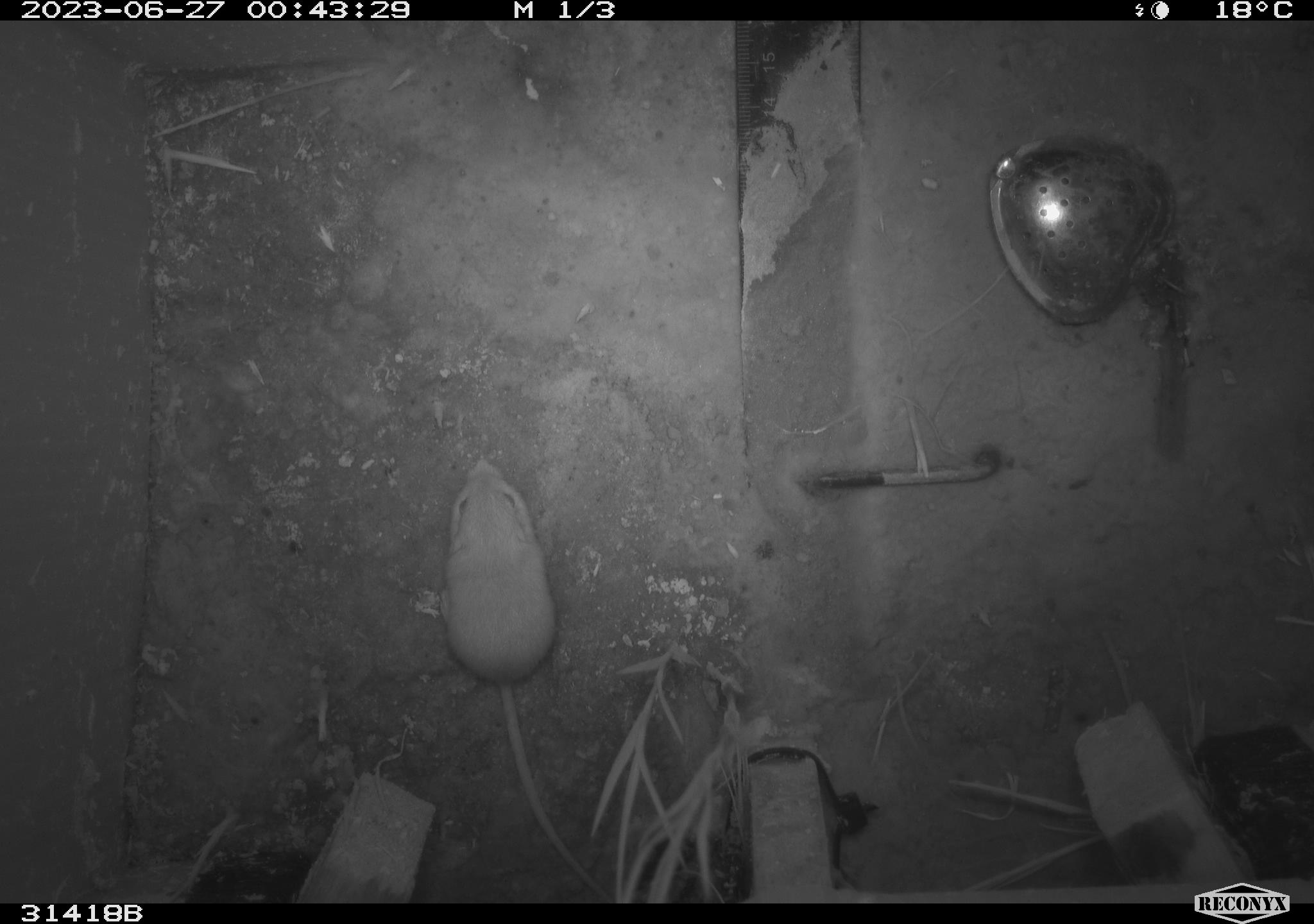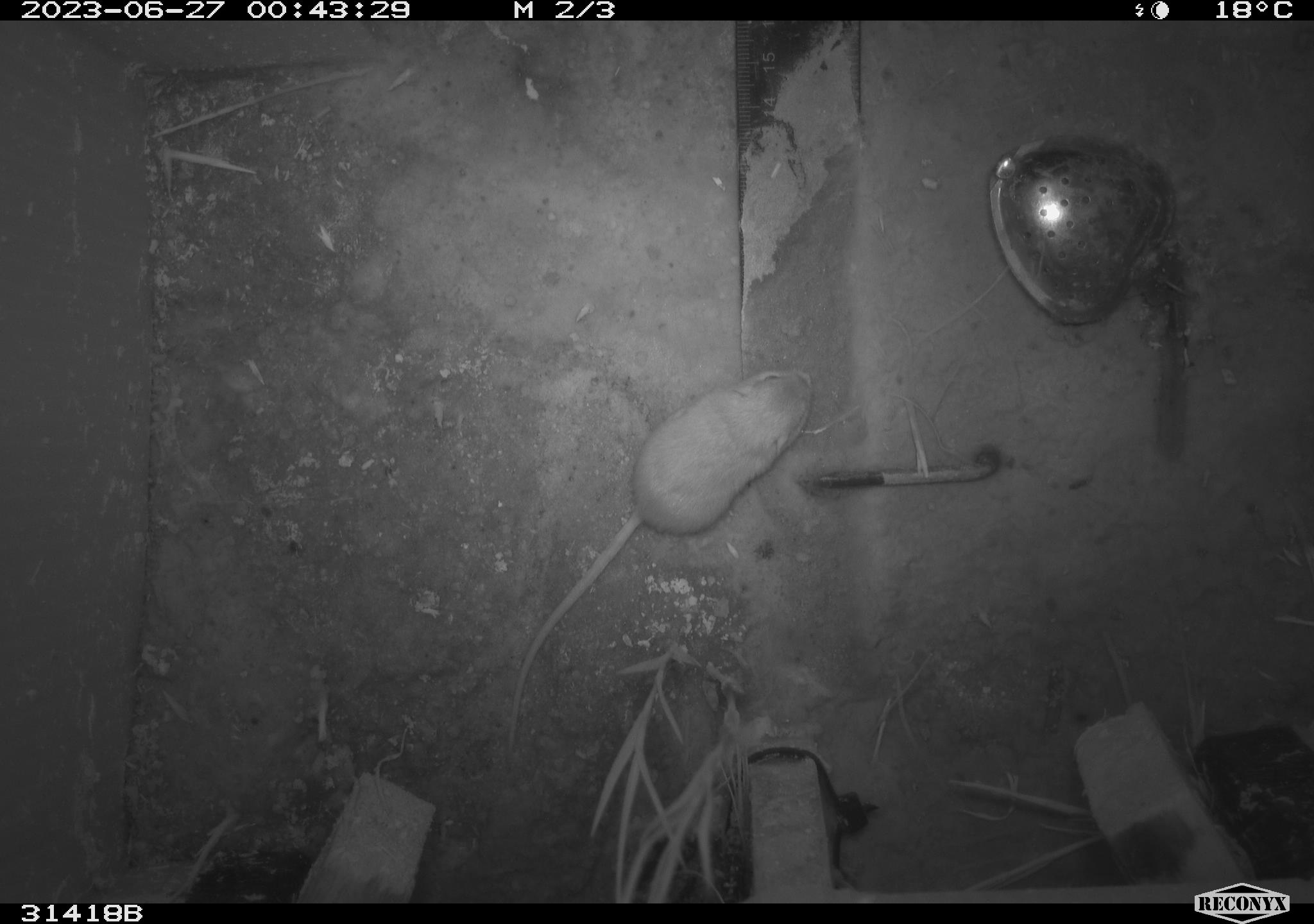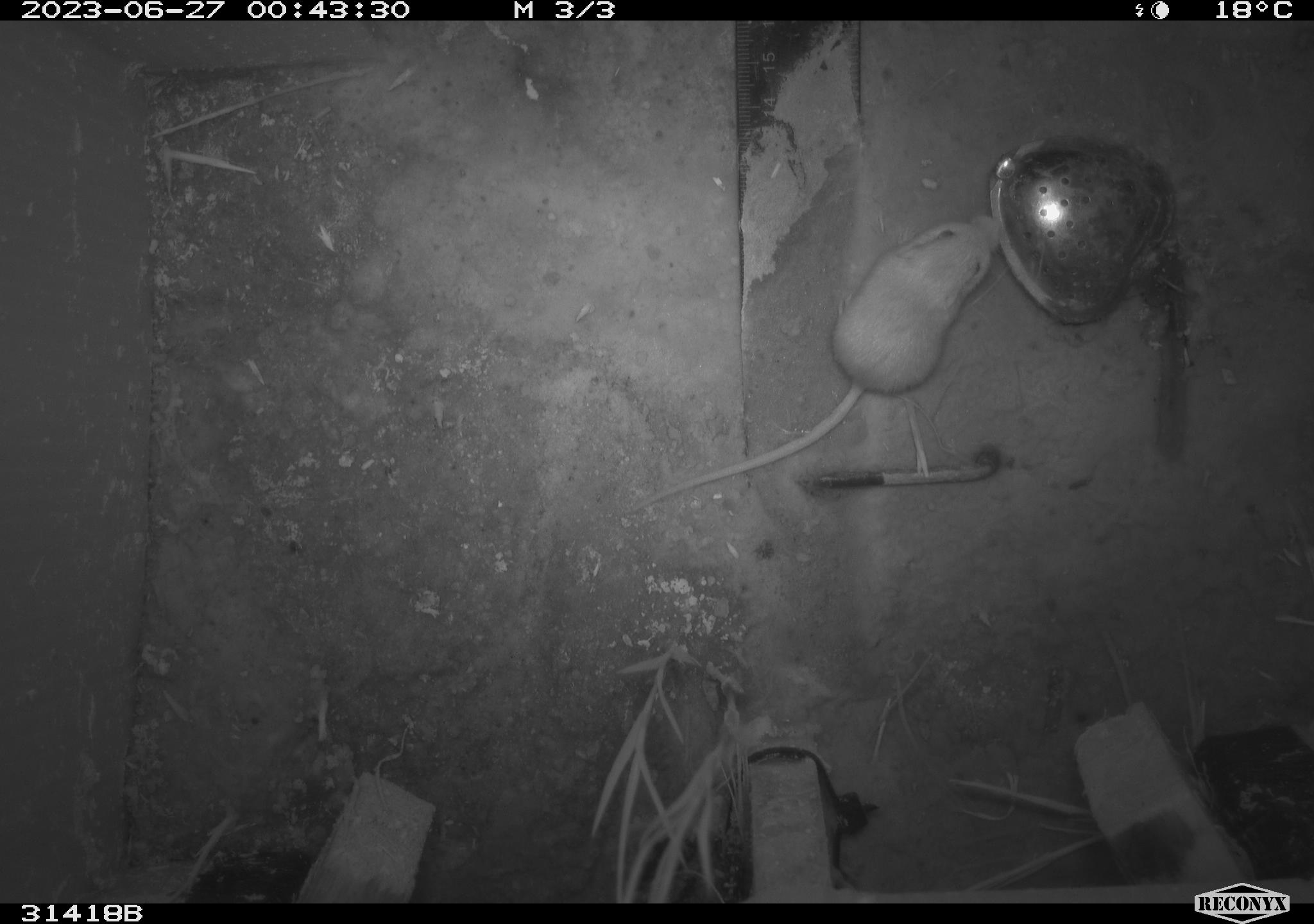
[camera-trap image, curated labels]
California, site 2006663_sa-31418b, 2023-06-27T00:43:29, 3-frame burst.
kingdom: Animalia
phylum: Chordata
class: Mammalia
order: Rodentia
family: Heteromyidae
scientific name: Heteromyidae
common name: kangaroo rats and pocket mice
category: heteromyidae family